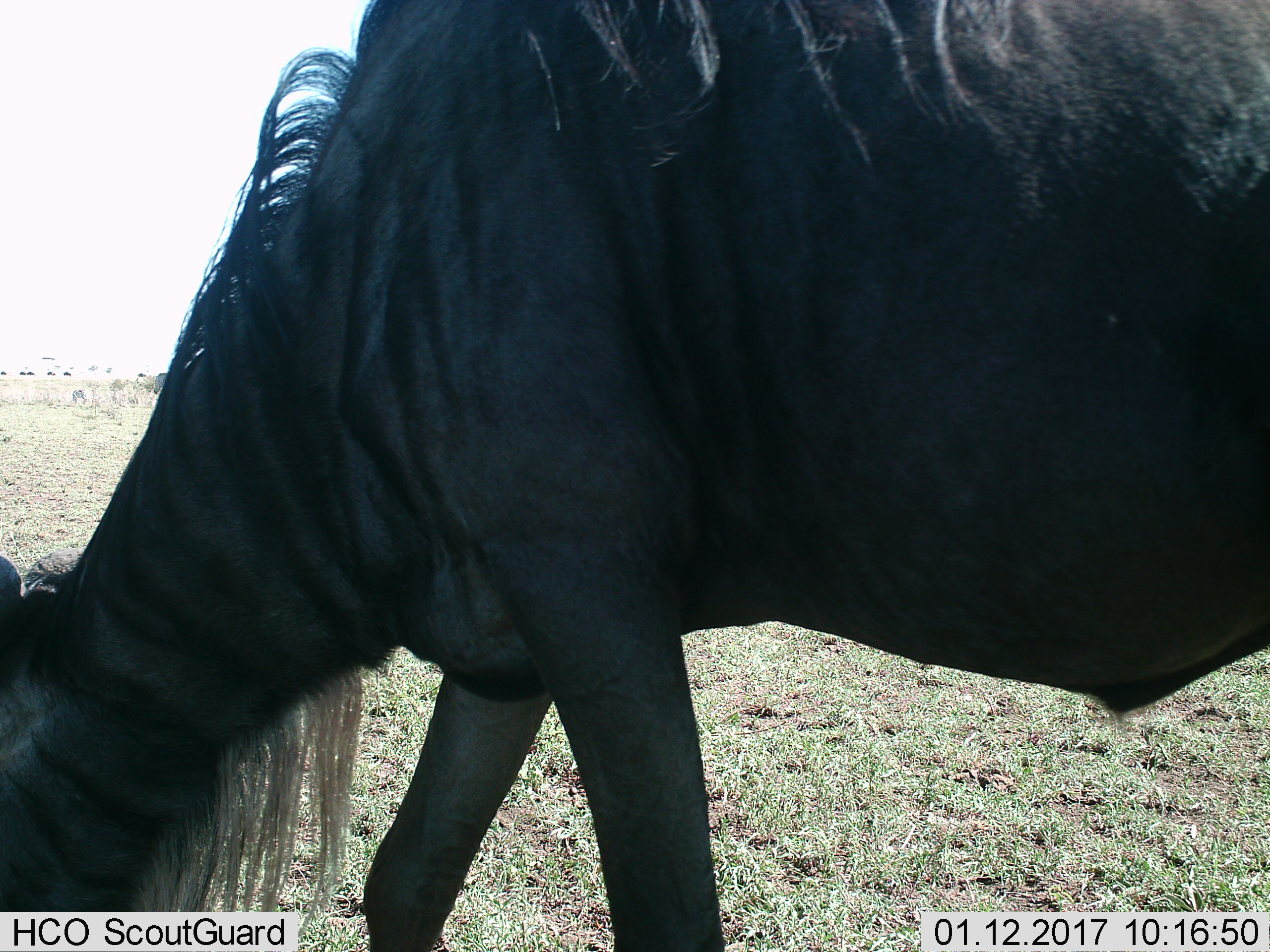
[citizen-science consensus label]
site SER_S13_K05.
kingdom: Animalia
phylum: Chordata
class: Mammalia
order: Artiodactyla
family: Bovidae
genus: Connochaetes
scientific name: Connochaetes taurinus taurinus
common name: blue wildebeest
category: wildebeestblue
Wildebeestblue (blue wildebeest) (Connochaetes taurinus taurinus), count 1. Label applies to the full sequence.